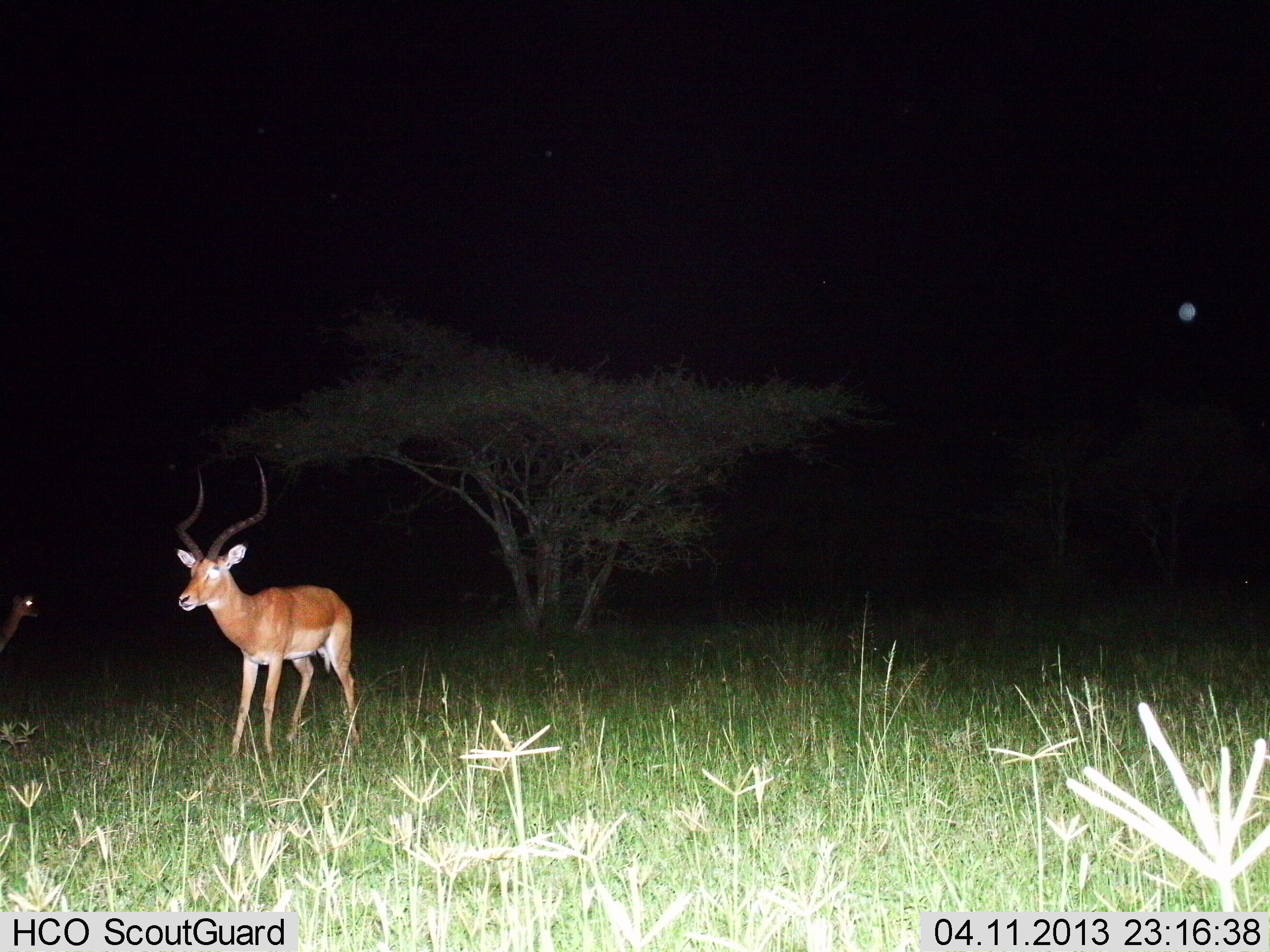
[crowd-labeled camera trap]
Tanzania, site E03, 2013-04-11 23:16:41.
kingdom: Animalia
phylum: Chordata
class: Mammalia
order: Artiodactyla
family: Bovidae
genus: Aepyceros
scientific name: Aepyceros melampus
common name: impala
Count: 2.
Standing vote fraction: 100%.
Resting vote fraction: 0%.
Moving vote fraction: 0%.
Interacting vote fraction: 0%.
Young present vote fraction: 0%.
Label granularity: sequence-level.